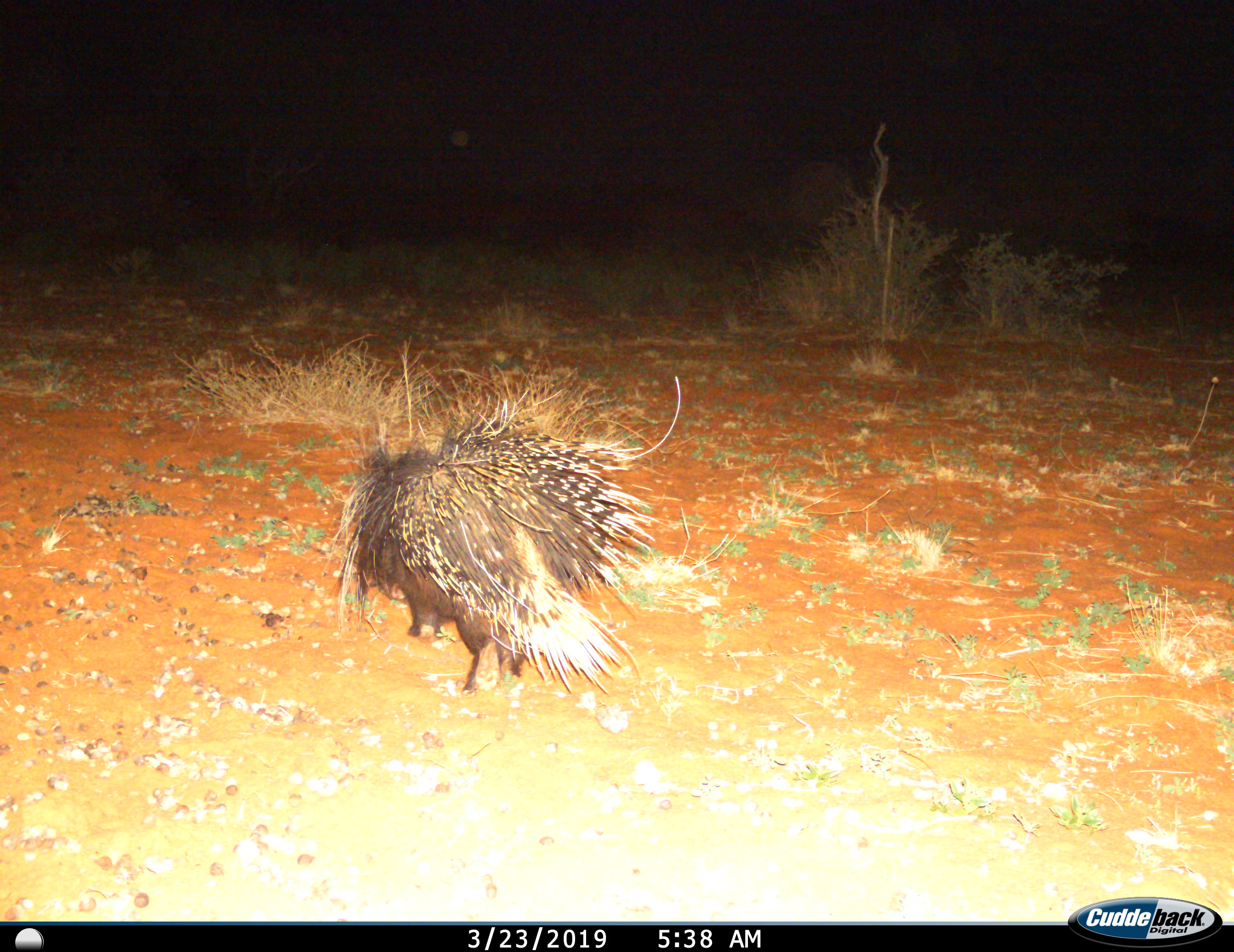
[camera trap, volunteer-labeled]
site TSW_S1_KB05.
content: unidentified animal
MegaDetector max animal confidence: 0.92